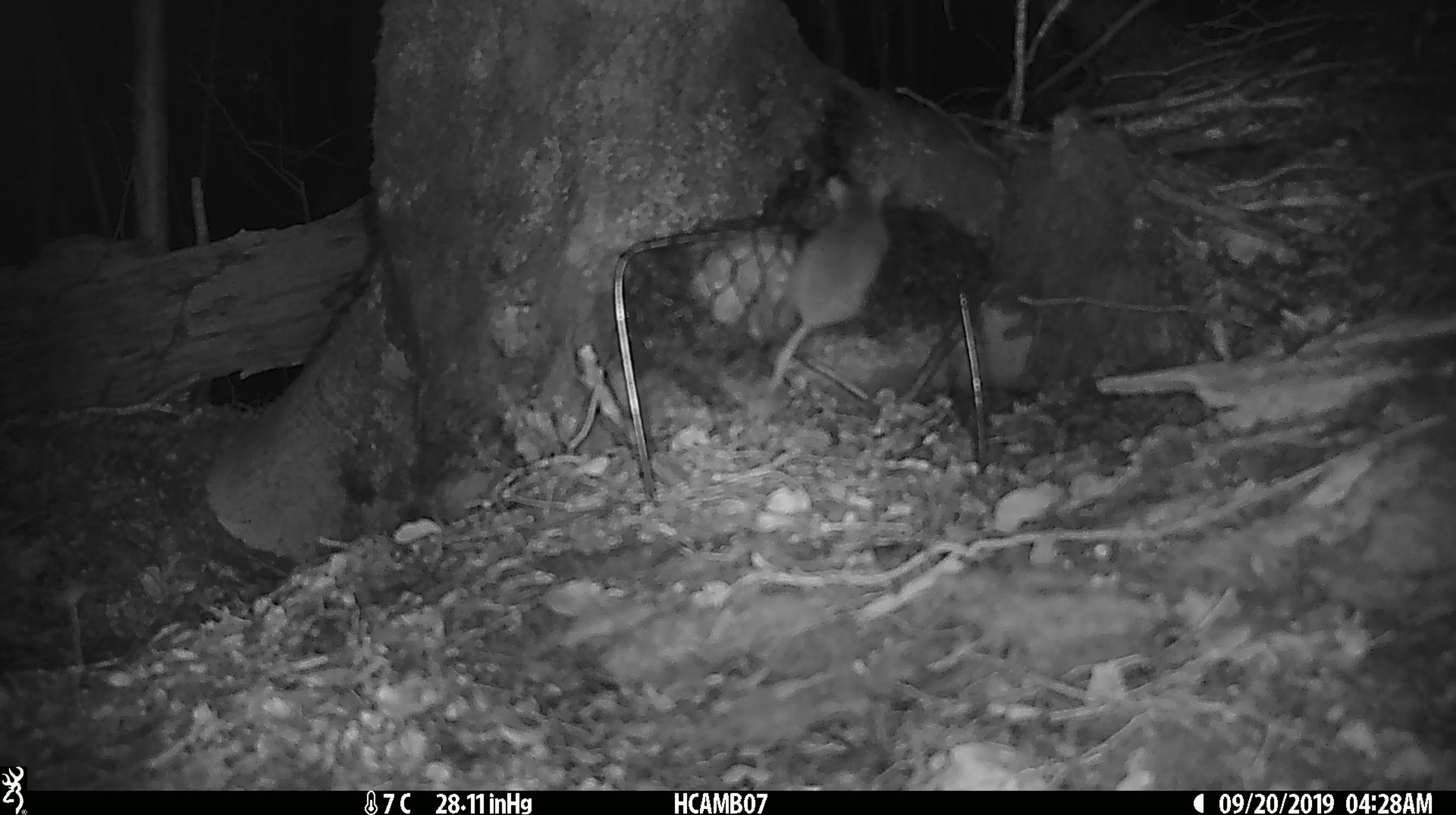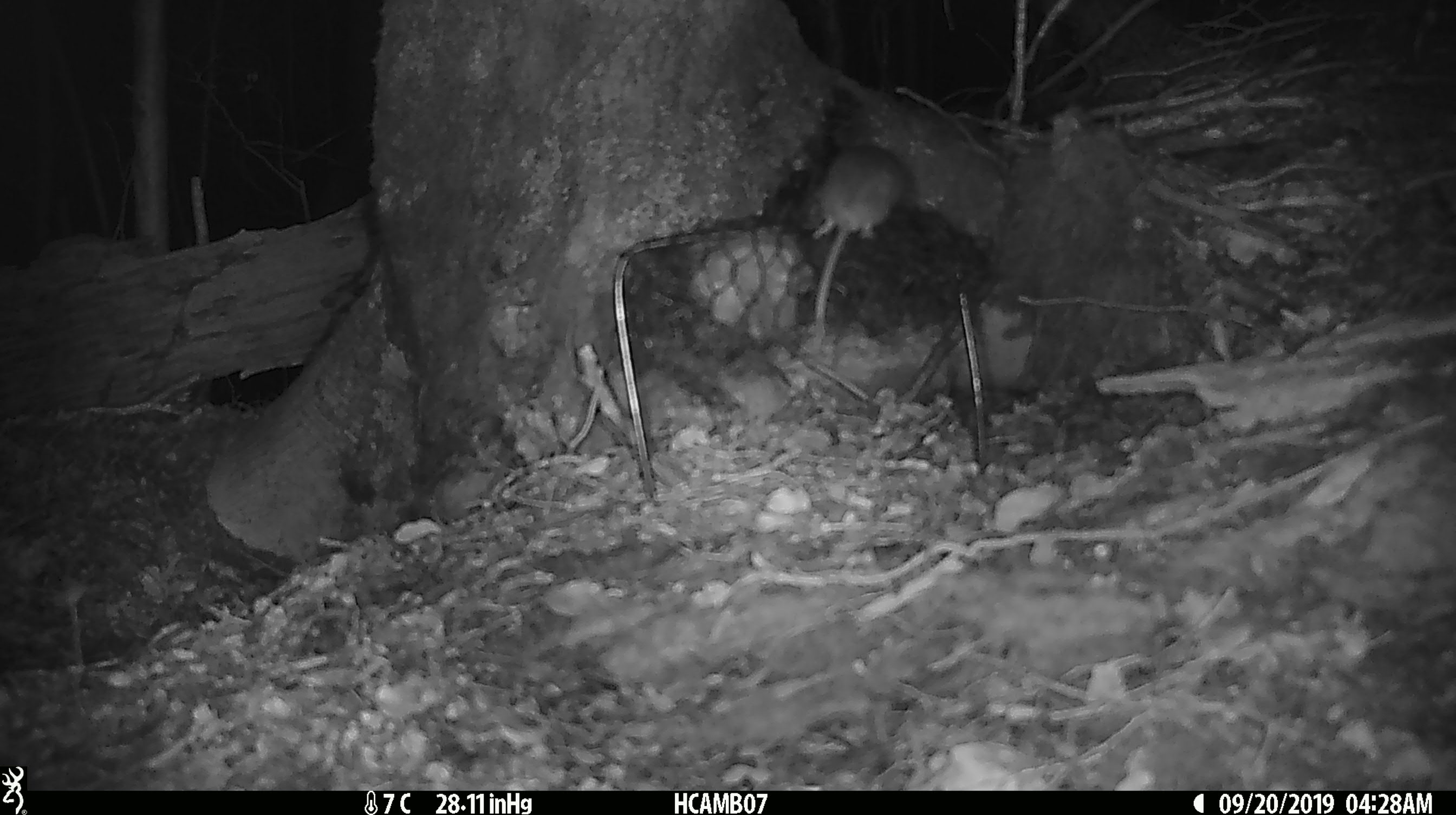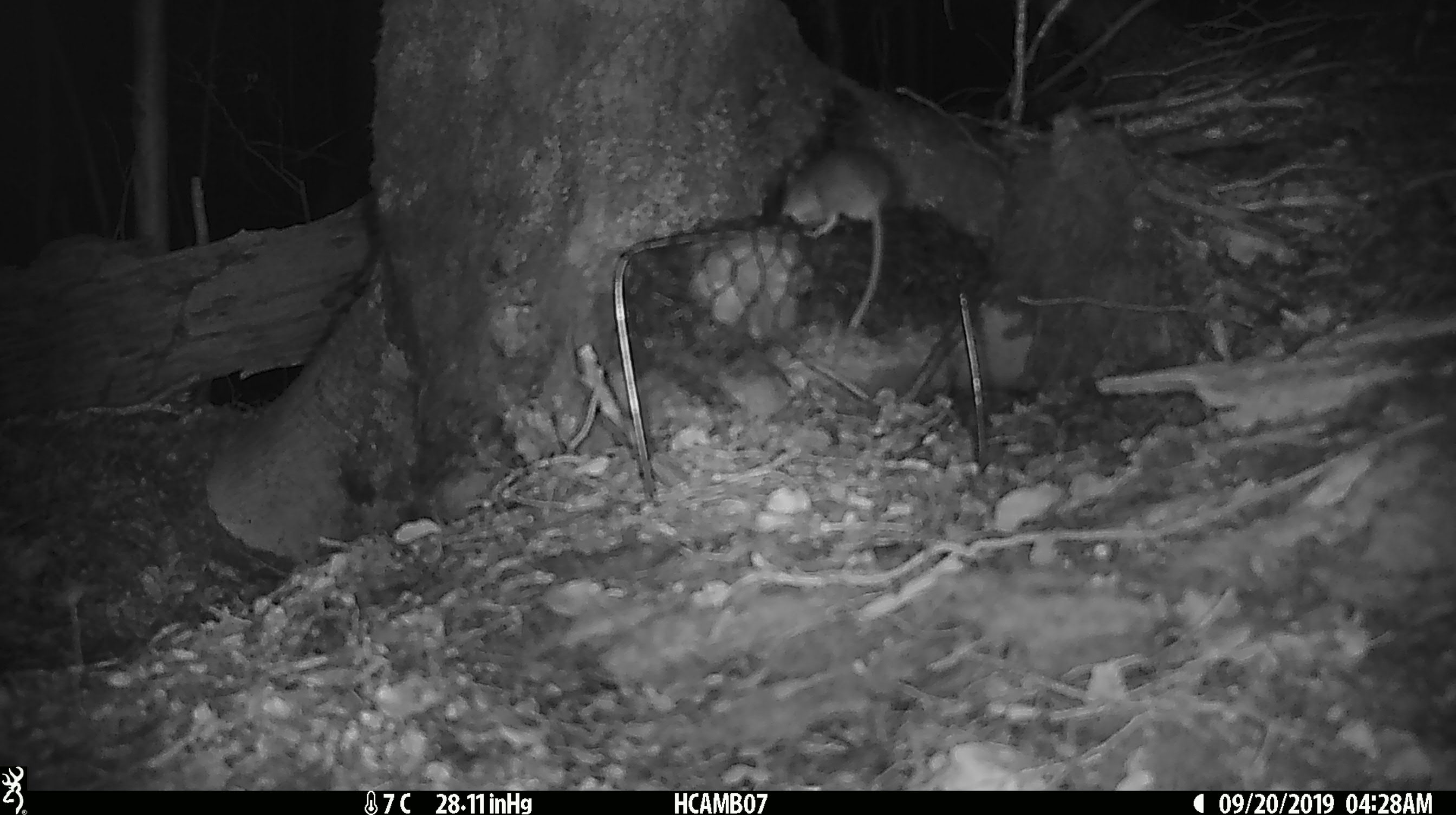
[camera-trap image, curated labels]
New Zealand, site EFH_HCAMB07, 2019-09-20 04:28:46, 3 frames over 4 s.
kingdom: Animalia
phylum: Chordata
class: Mammalia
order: Rodentia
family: Muridae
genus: Mus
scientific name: Mus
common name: mouse